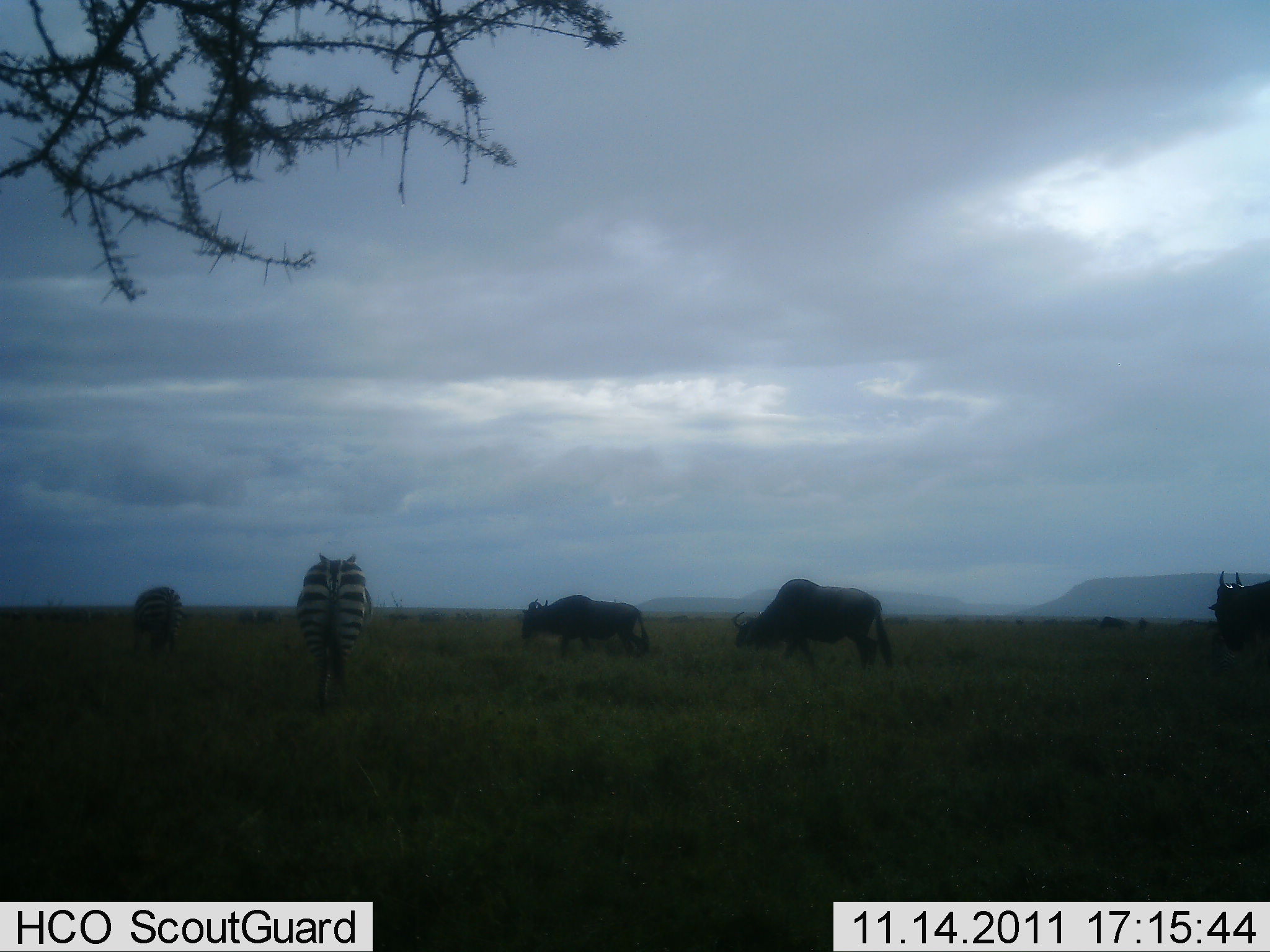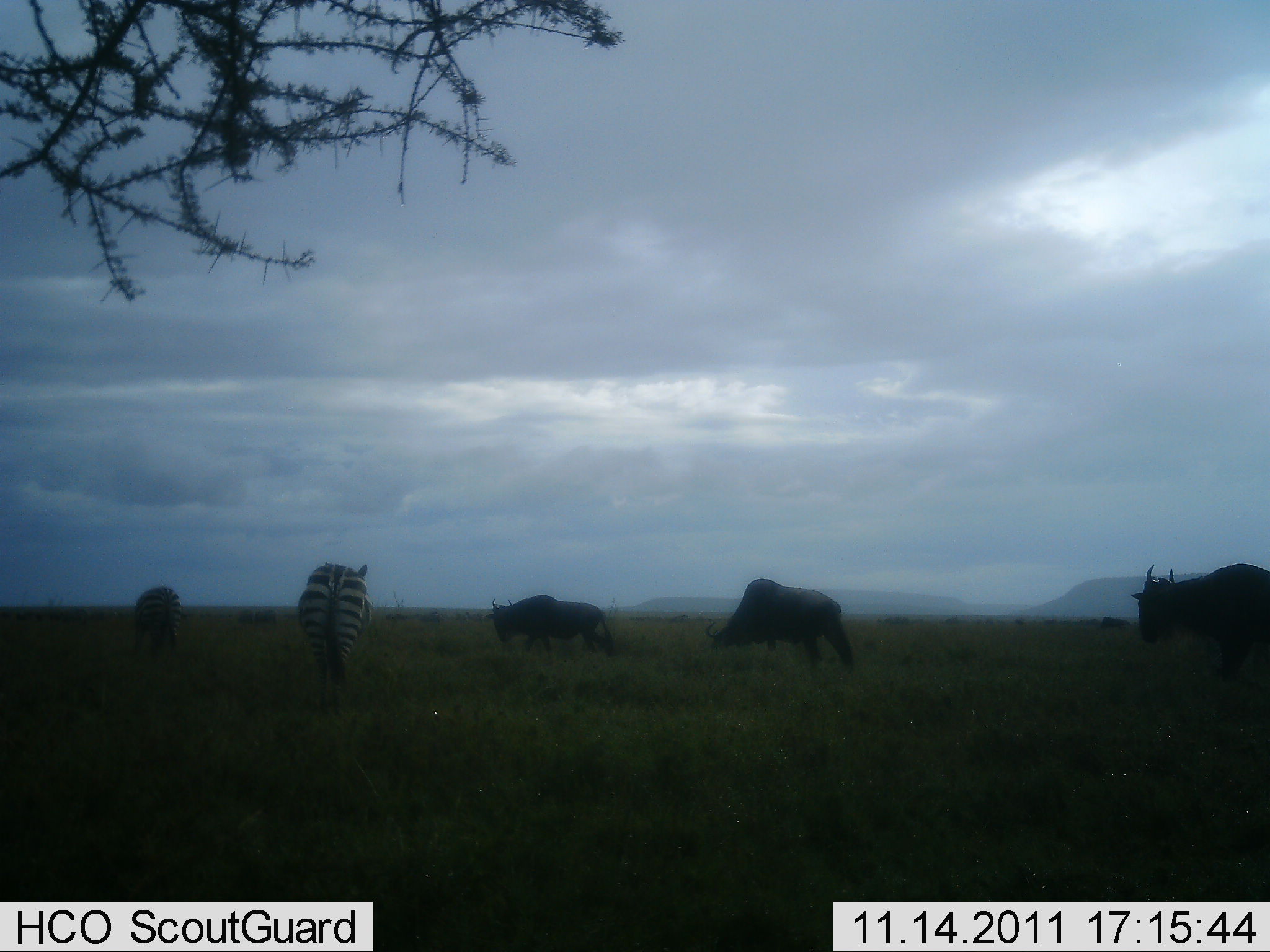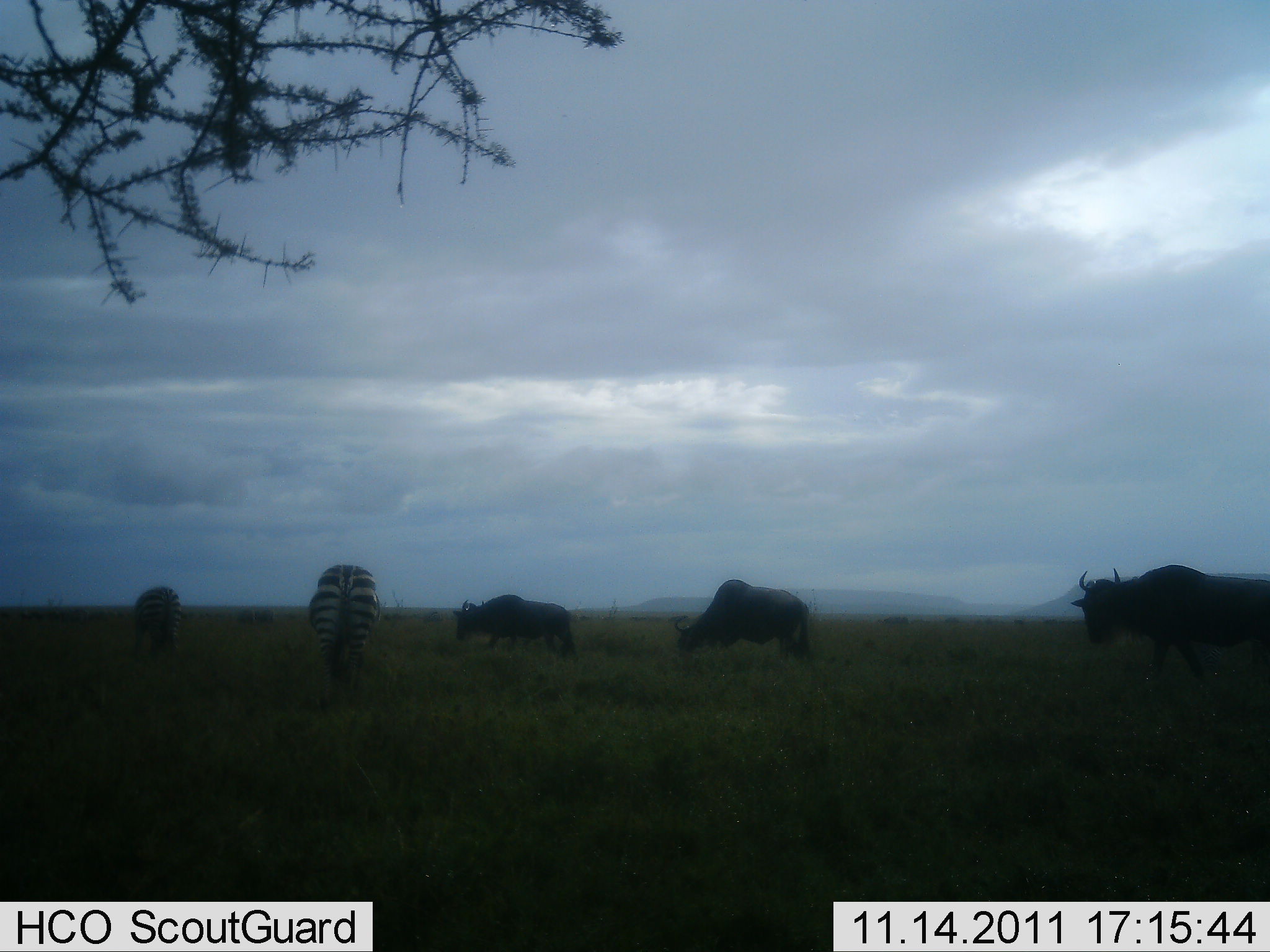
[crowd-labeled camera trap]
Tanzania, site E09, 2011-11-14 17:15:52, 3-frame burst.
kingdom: Animalia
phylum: Chordata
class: Mammalia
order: Artiodactyla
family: Bovidae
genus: Connochaetes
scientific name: Connochaetes taurinus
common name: blue wildebeest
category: wildebeest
Wildebeest (blue wildebeest) (Connochaetes taurinus), count 4. Behavior (volunteer vote fractions): standing 0%, resting 0%, moving 90%, interacting 0%. Young present (vote fraction): 0%. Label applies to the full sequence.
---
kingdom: Animalia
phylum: Chordata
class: Mammalia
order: Perissodactyla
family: Equidae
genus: Equus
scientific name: Equus quagga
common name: plains zebra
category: zebra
Zebra (plains zebra) (Equus quagga), count 2. Behavior (volunteer vote fractions): standing 46%, resting 0%, moving 46%, interacting 0%. Young present (vote fraction): 0%. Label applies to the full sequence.